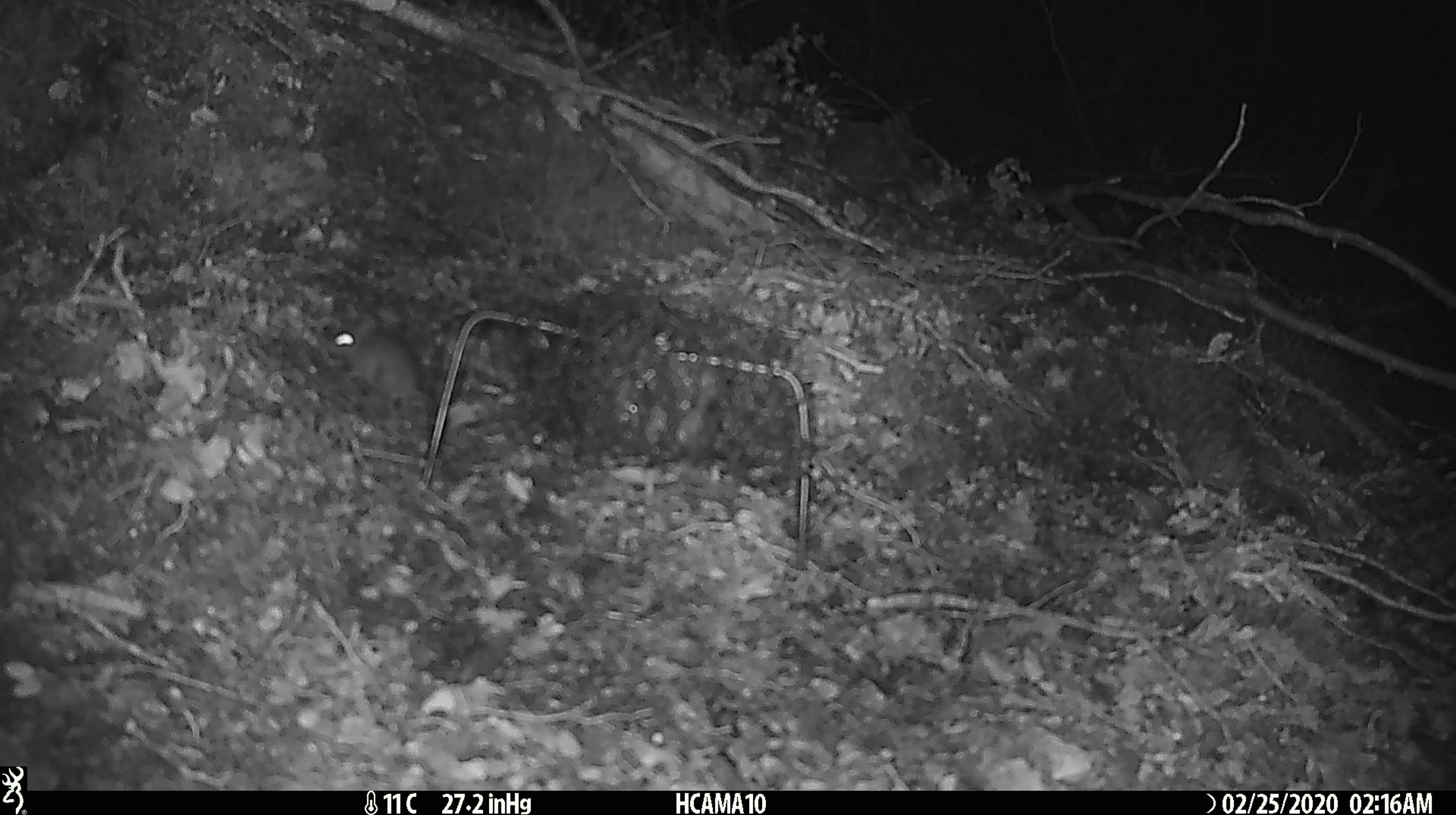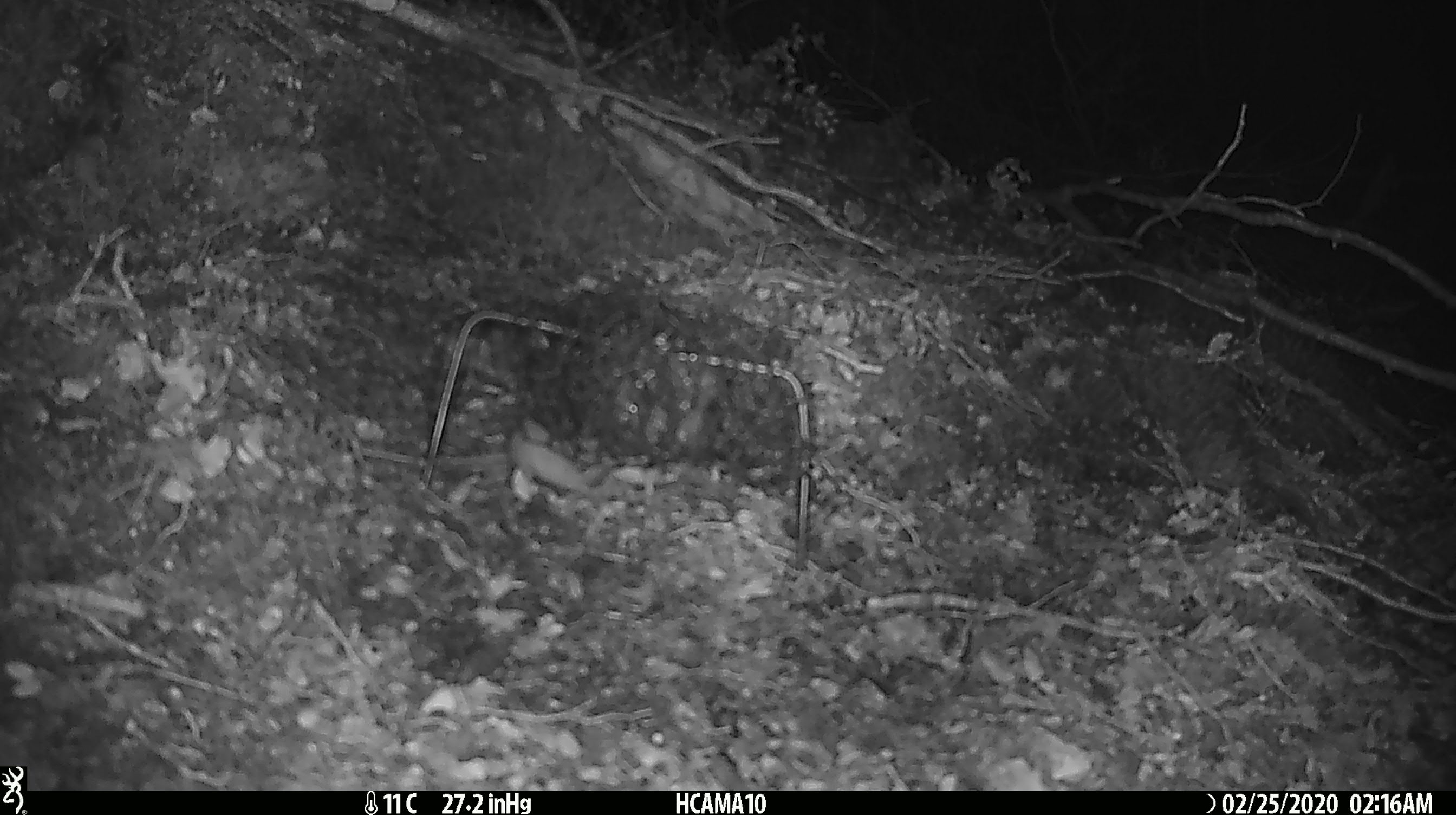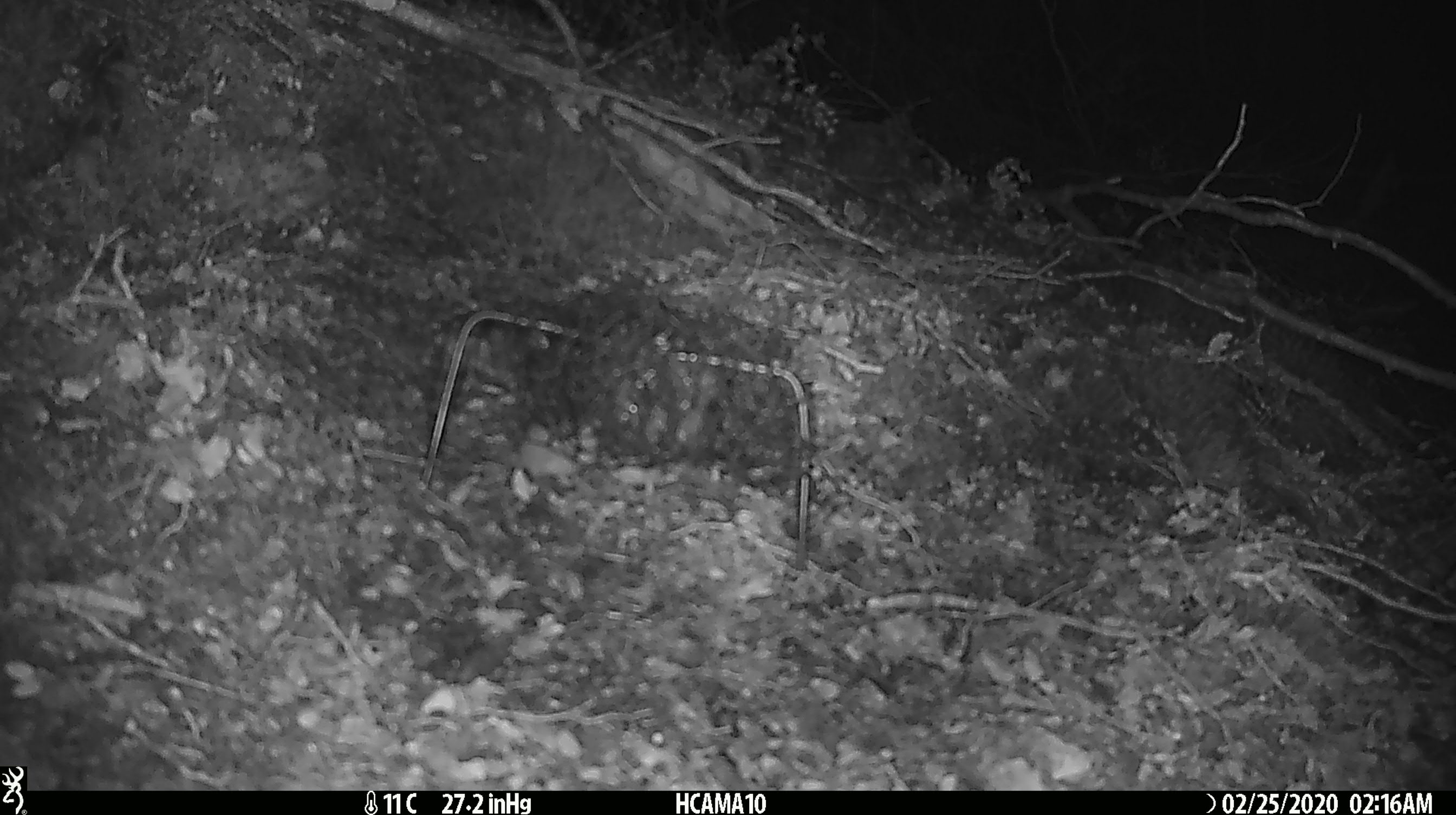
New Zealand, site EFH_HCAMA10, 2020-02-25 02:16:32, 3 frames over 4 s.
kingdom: Animalia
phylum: Chordata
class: Mammalia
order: Rodentia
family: Muridae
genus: Mus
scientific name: Mus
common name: mouse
Mouse (Mus).